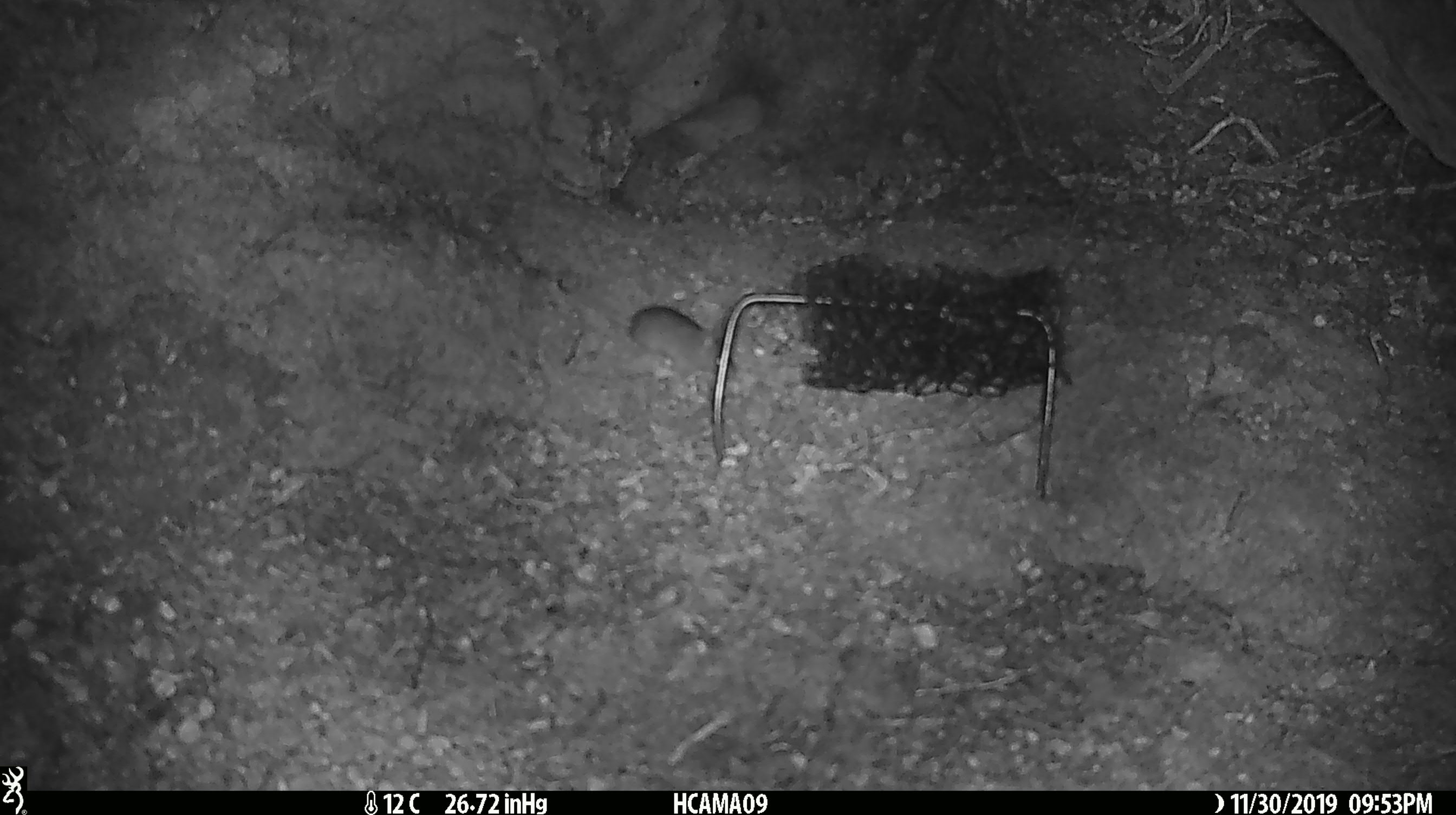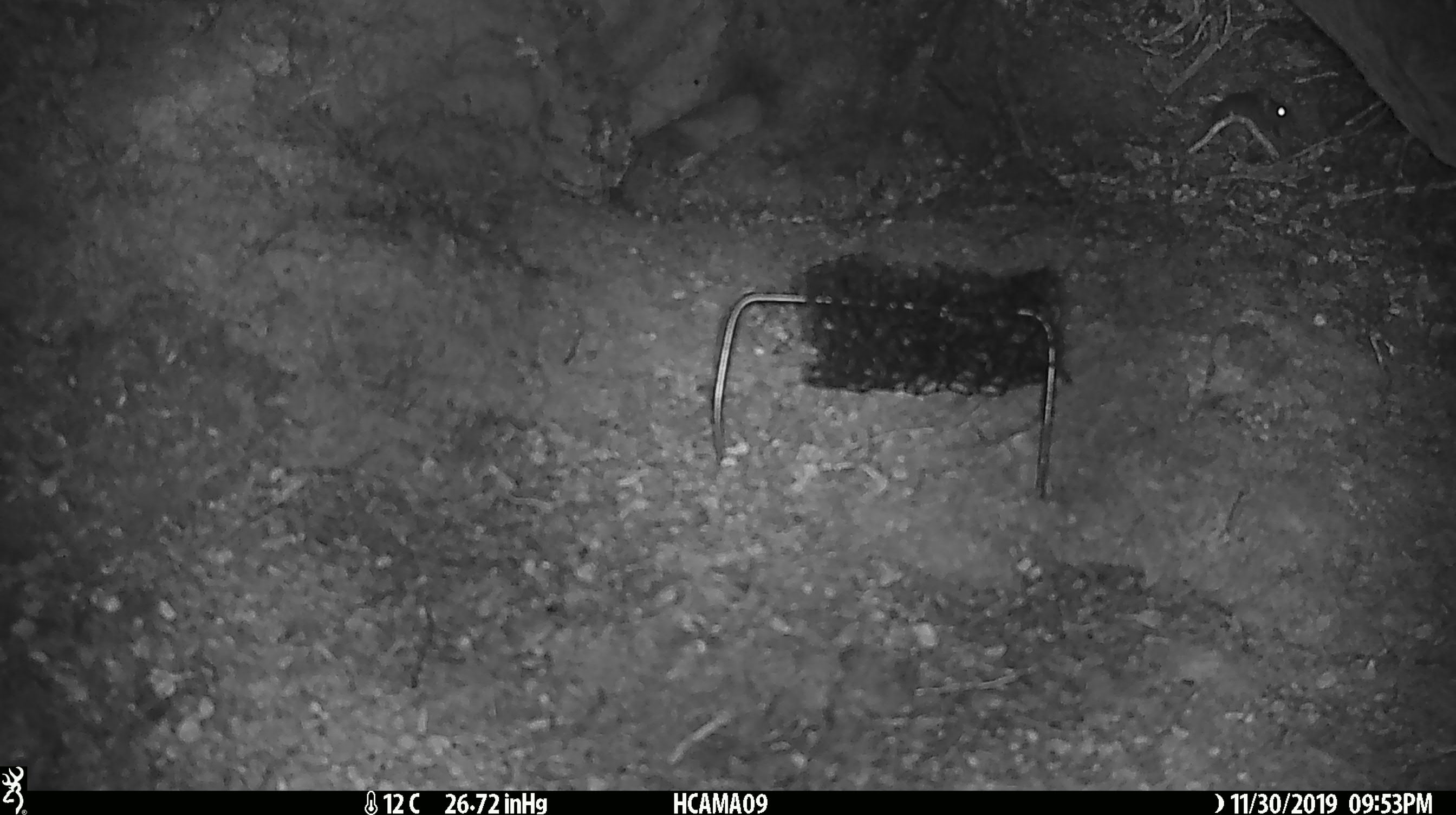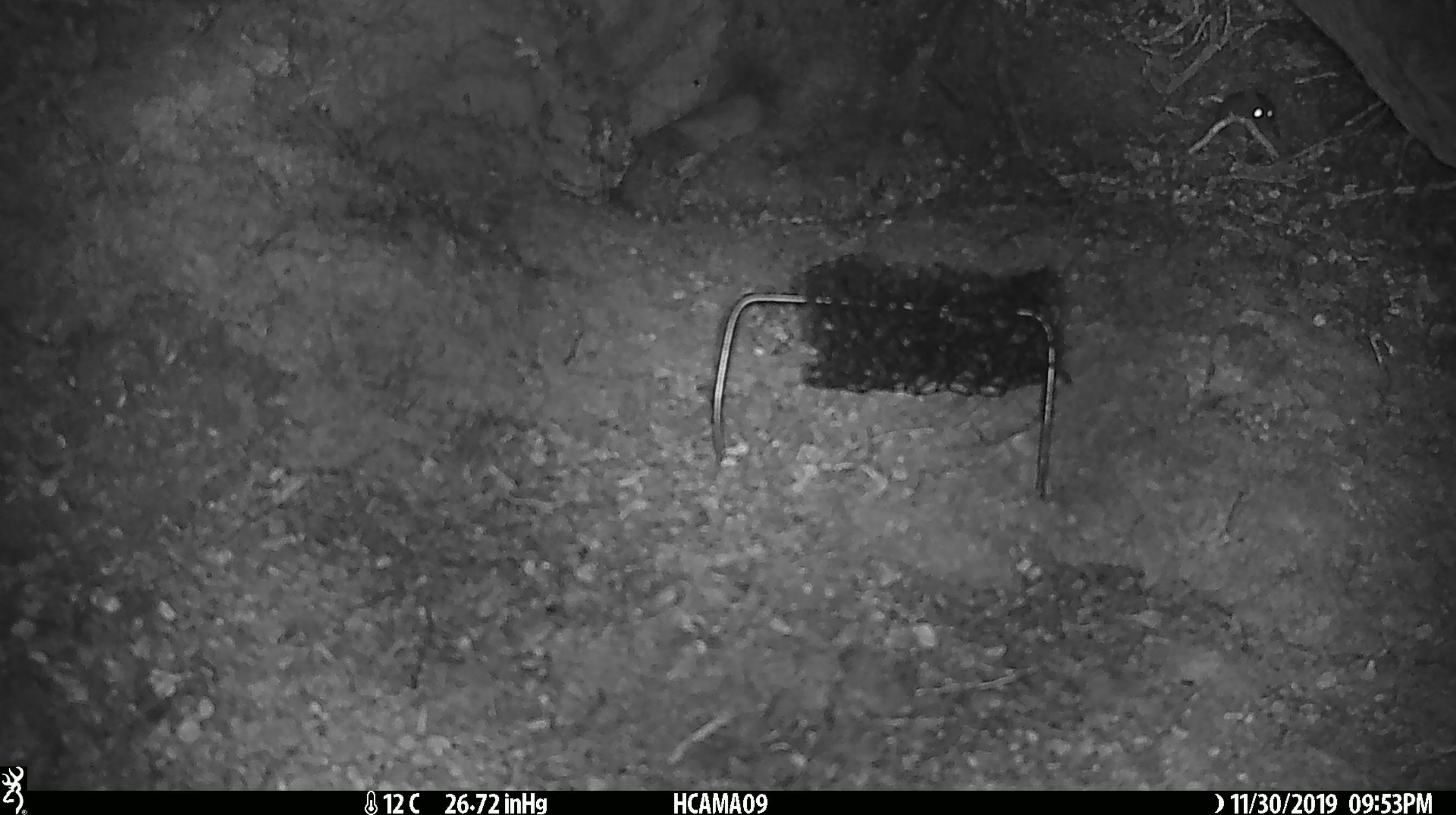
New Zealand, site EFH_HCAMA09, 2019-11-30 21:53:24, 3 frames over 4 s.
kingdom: Animalia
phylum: Chordata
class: Mammalia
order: Rodentia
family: Muridae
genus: Mus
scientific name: Mus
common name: mouse